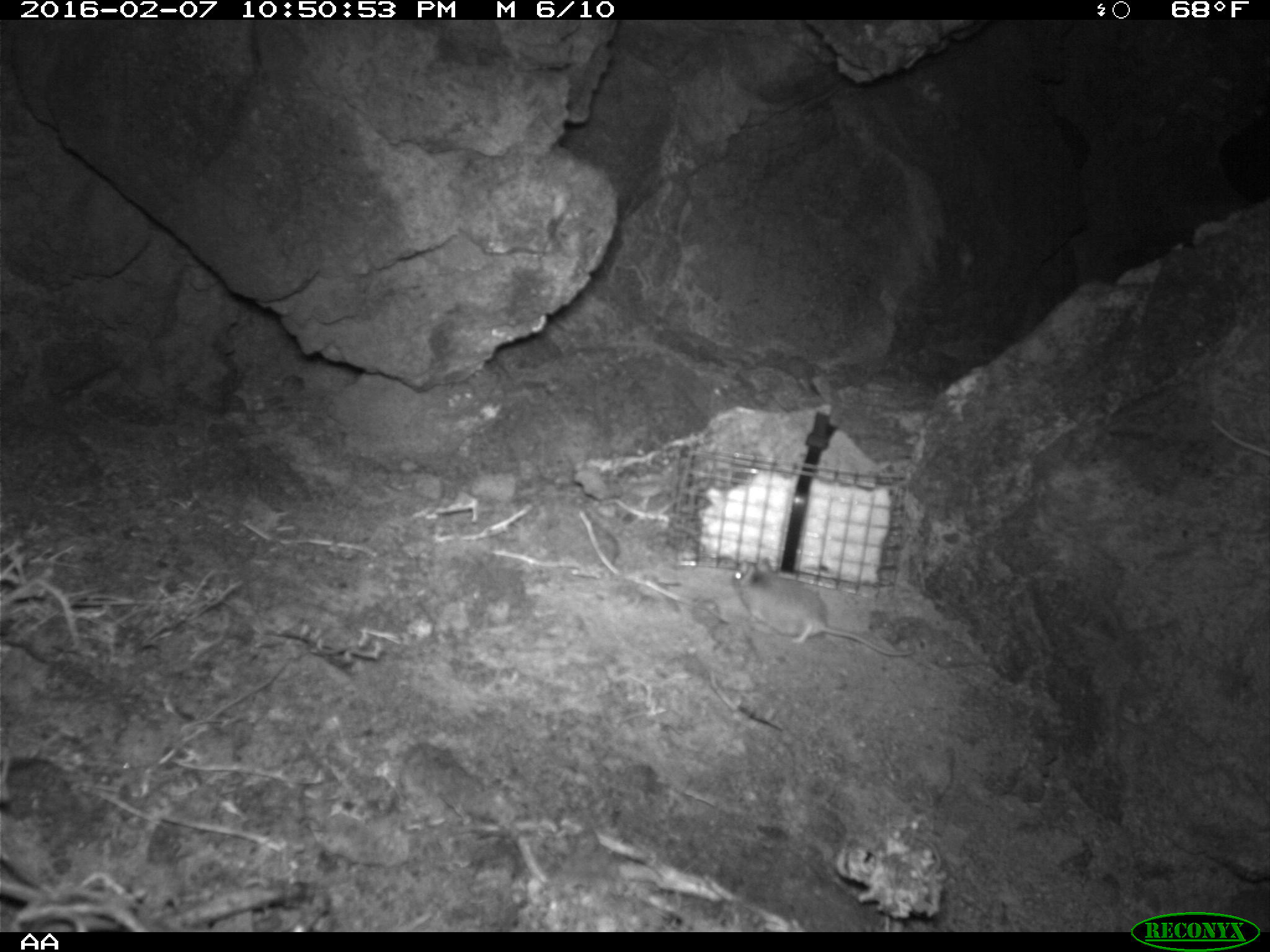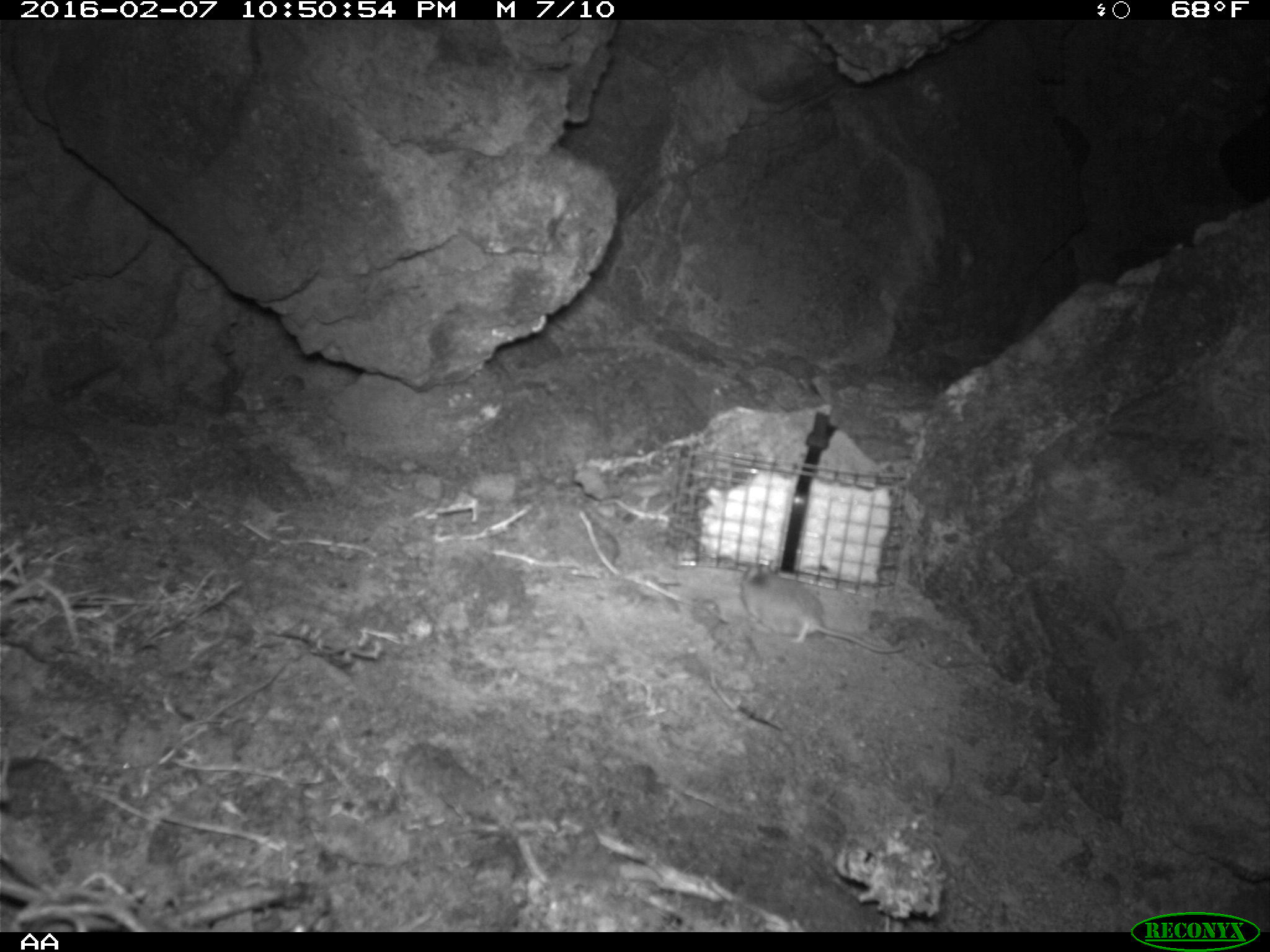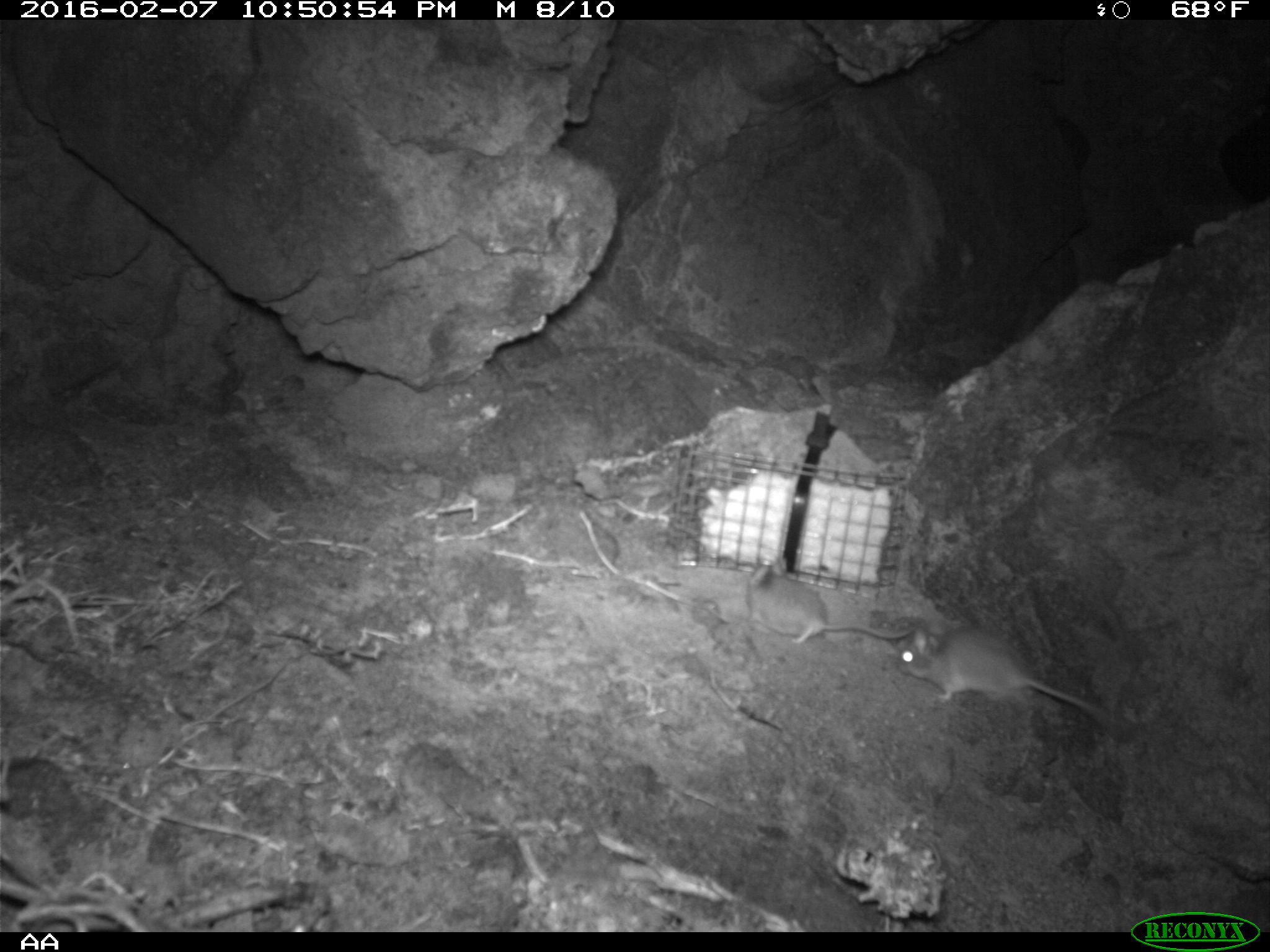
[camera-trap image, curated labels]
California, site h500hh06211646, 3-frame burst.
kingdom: Animalia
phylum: Chordata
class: Mammalia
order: Rodentia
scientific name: Rodentia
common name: rodent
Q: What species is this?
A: Rodent (Rodentia).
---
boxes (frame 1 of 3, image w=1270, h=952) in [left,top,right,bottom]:
rodent: [730,557,913,656]; [1210,418,1269,457]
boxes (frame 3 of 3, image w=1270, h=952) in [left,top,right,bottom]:
rodent: [894,624,1120,723]; [735,562,914,648]